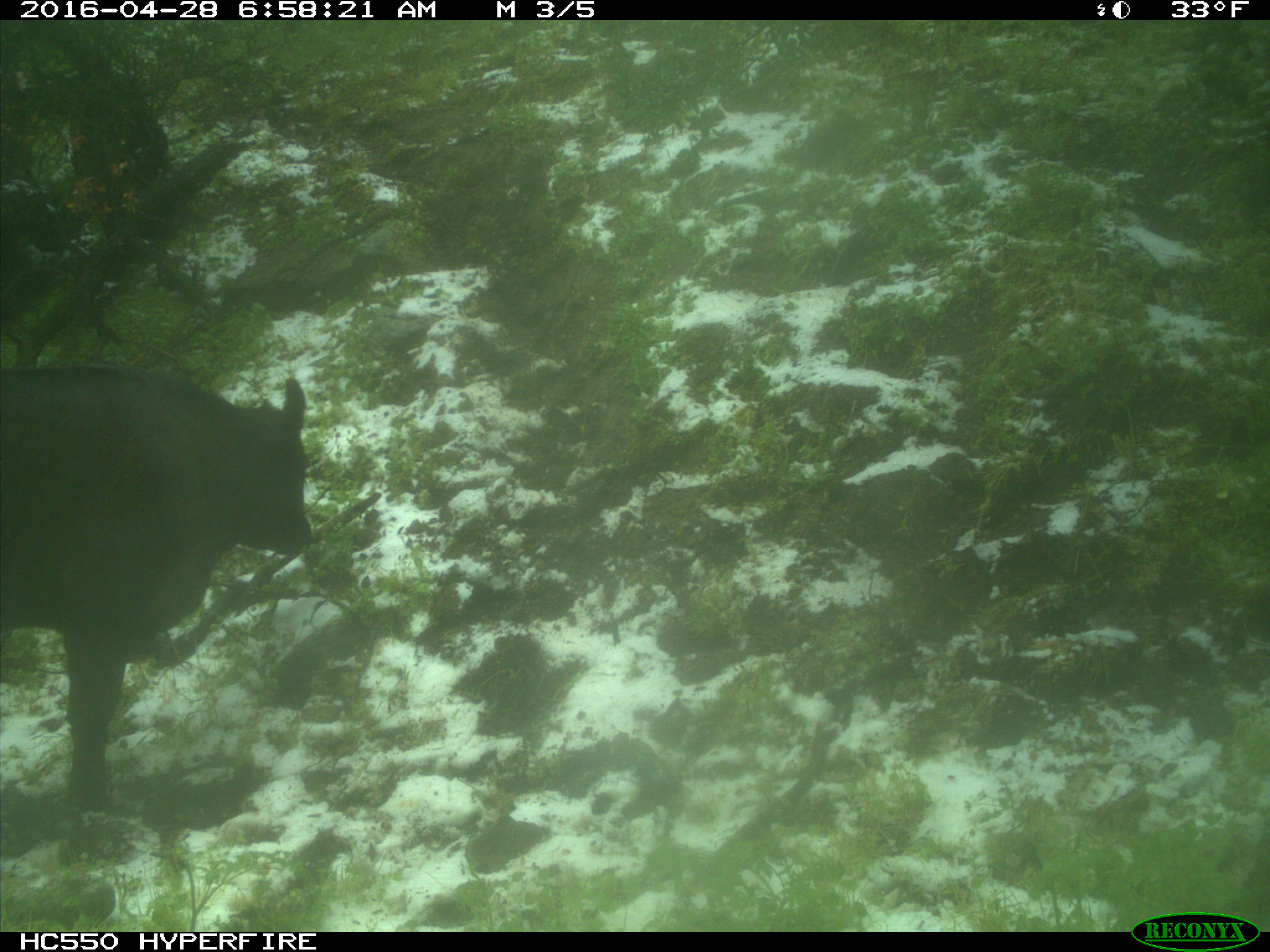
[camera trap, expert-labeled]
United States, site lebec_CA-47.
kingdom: Animalia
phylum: Chordata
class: Mammalia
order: Artiodactyla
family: Bovidae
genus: Bos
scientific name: Bos taurus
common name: domestic cow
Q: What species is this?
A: Bos taurus (domestic cow).